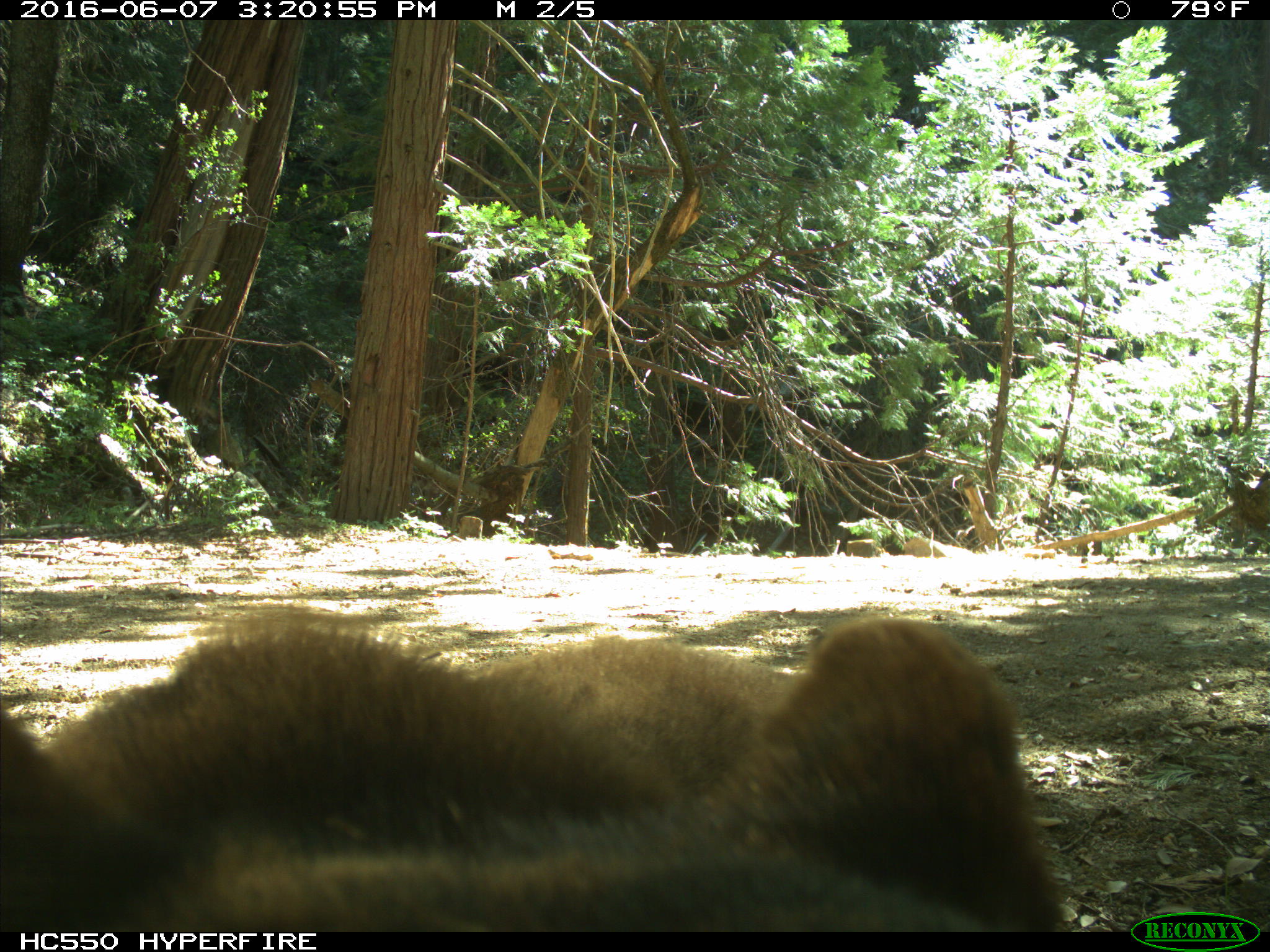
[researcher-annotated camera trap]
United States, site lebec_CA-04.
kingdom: Animalia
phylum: Chordata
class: Mammalia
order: Carnivora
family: Ursidae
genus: Ursus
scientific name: Ursus americanus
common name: american black bear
Ursus americanus (american black bear).